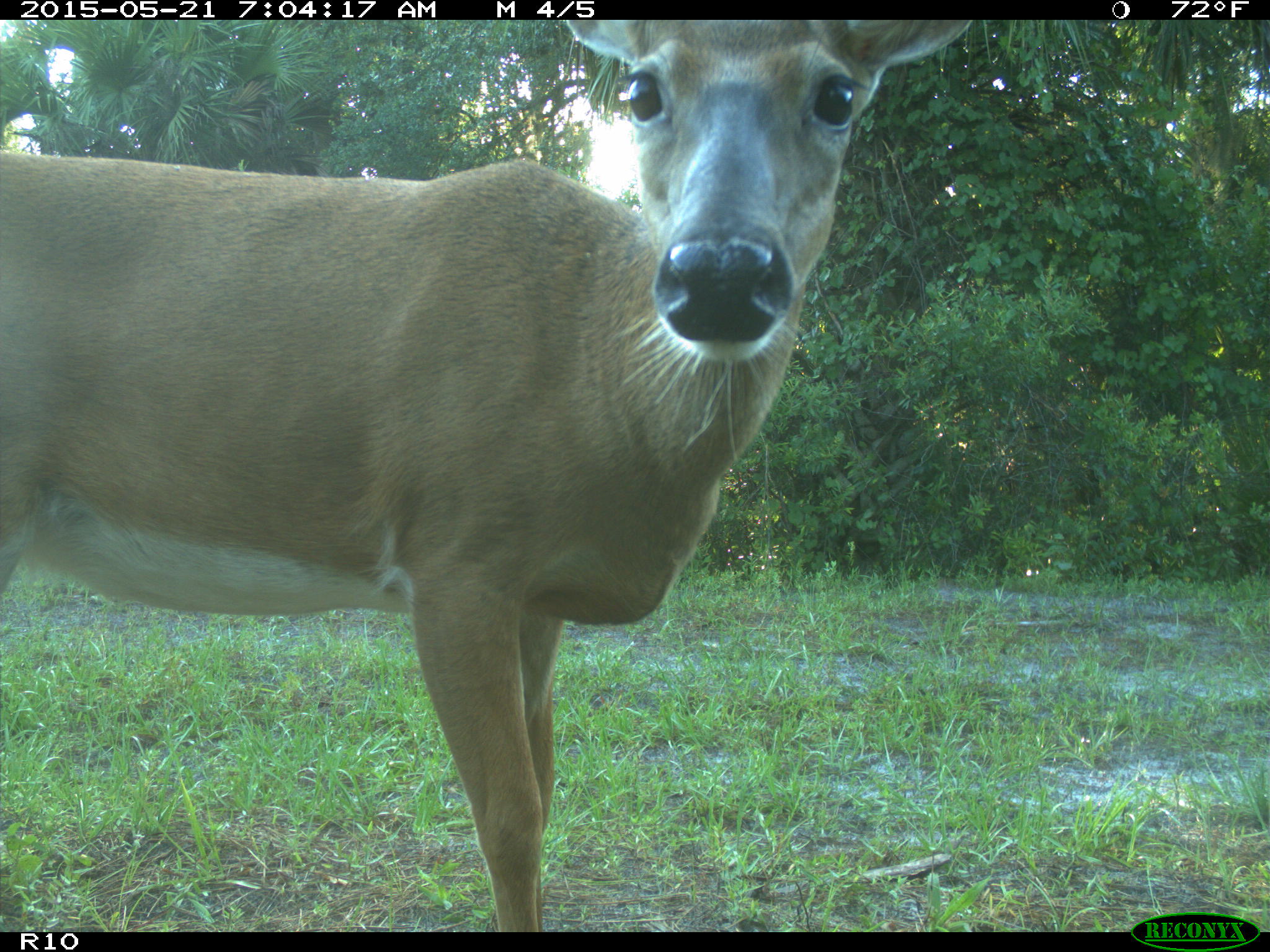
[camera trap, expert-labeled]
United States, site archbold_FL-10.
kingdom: Animalia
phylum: Chordata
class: Mammalia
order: Artiodactyla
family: Cervidae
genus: Odocoileus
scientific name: Odocoileus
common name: deer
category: unidentified deer